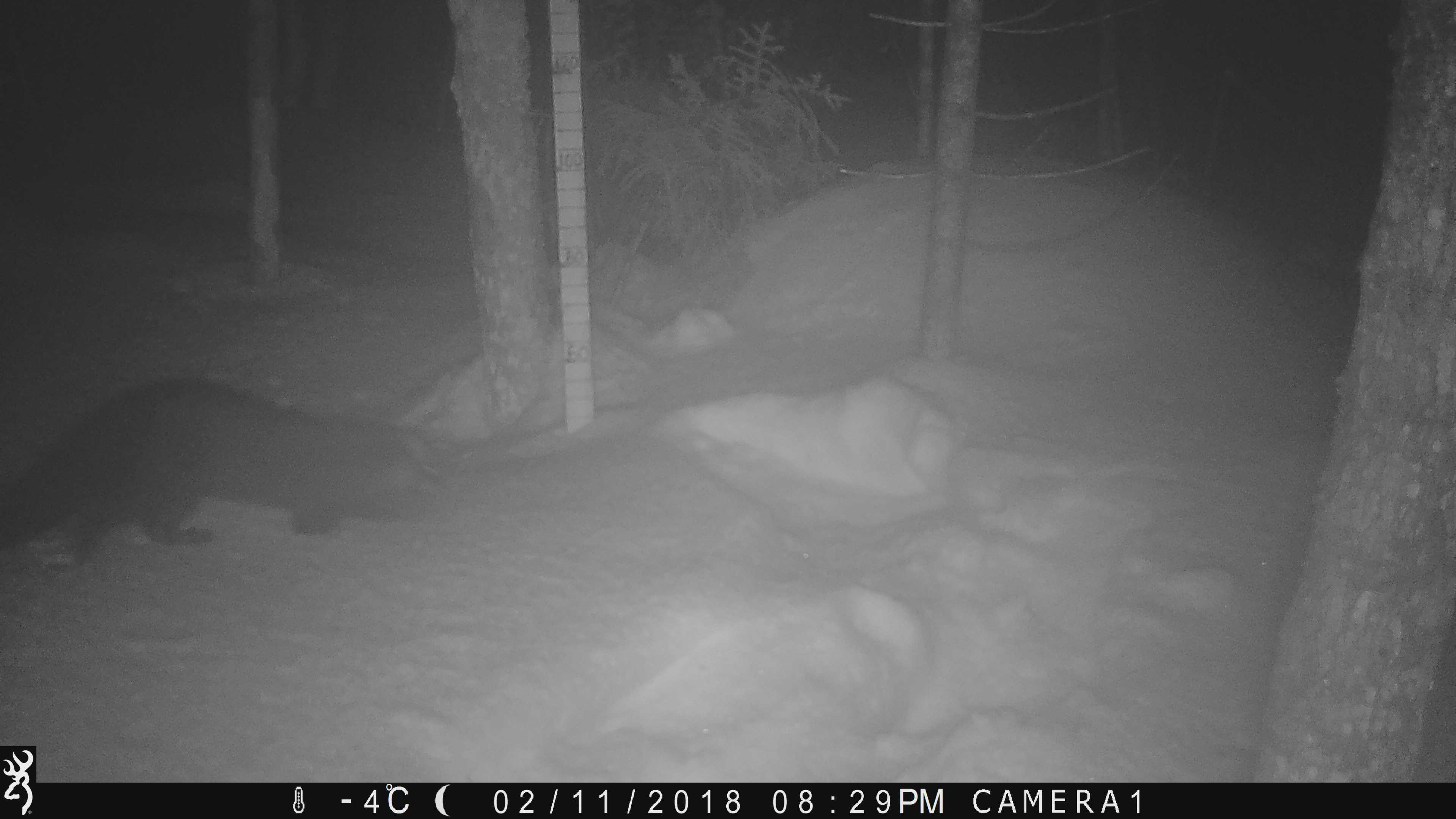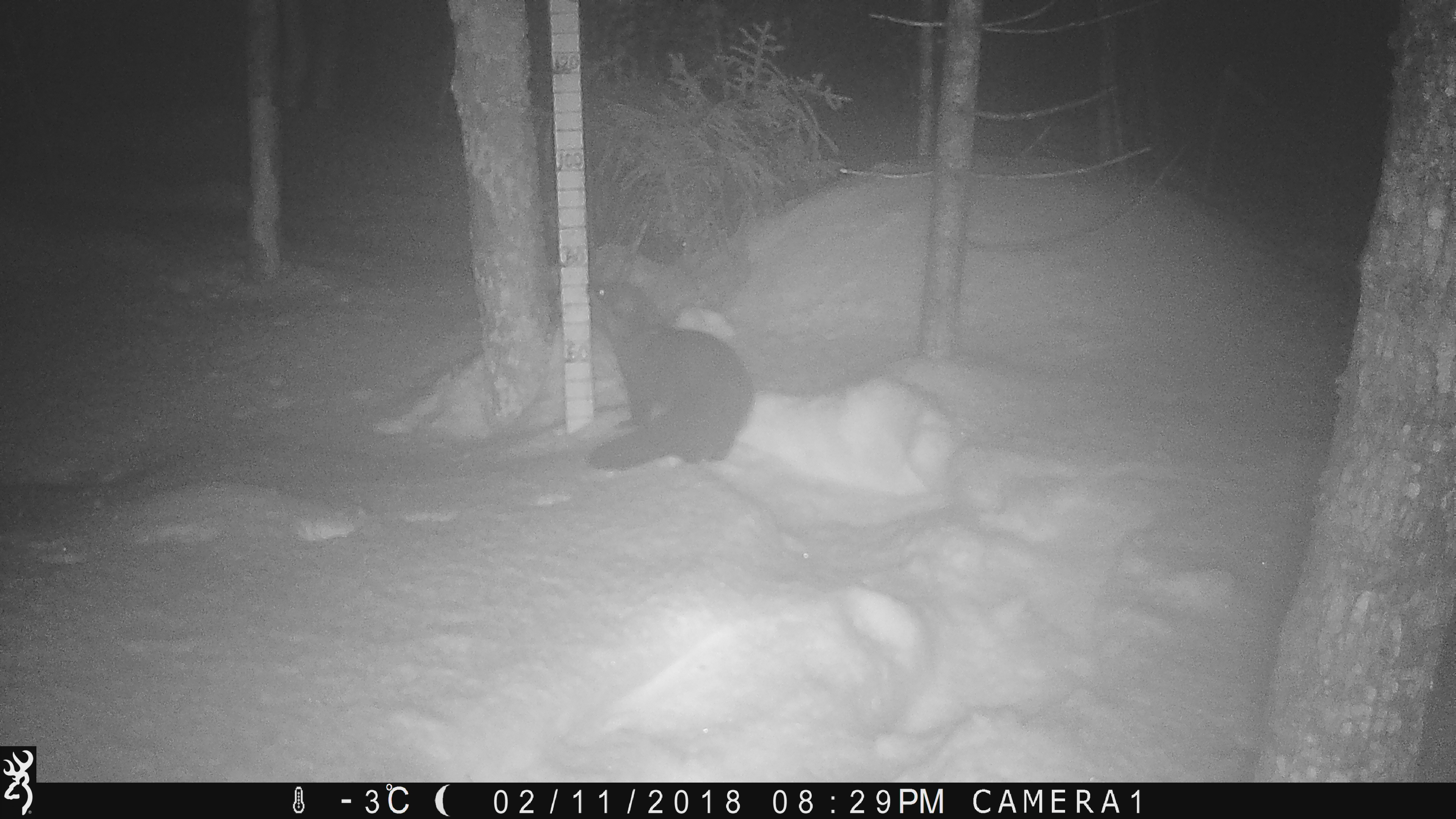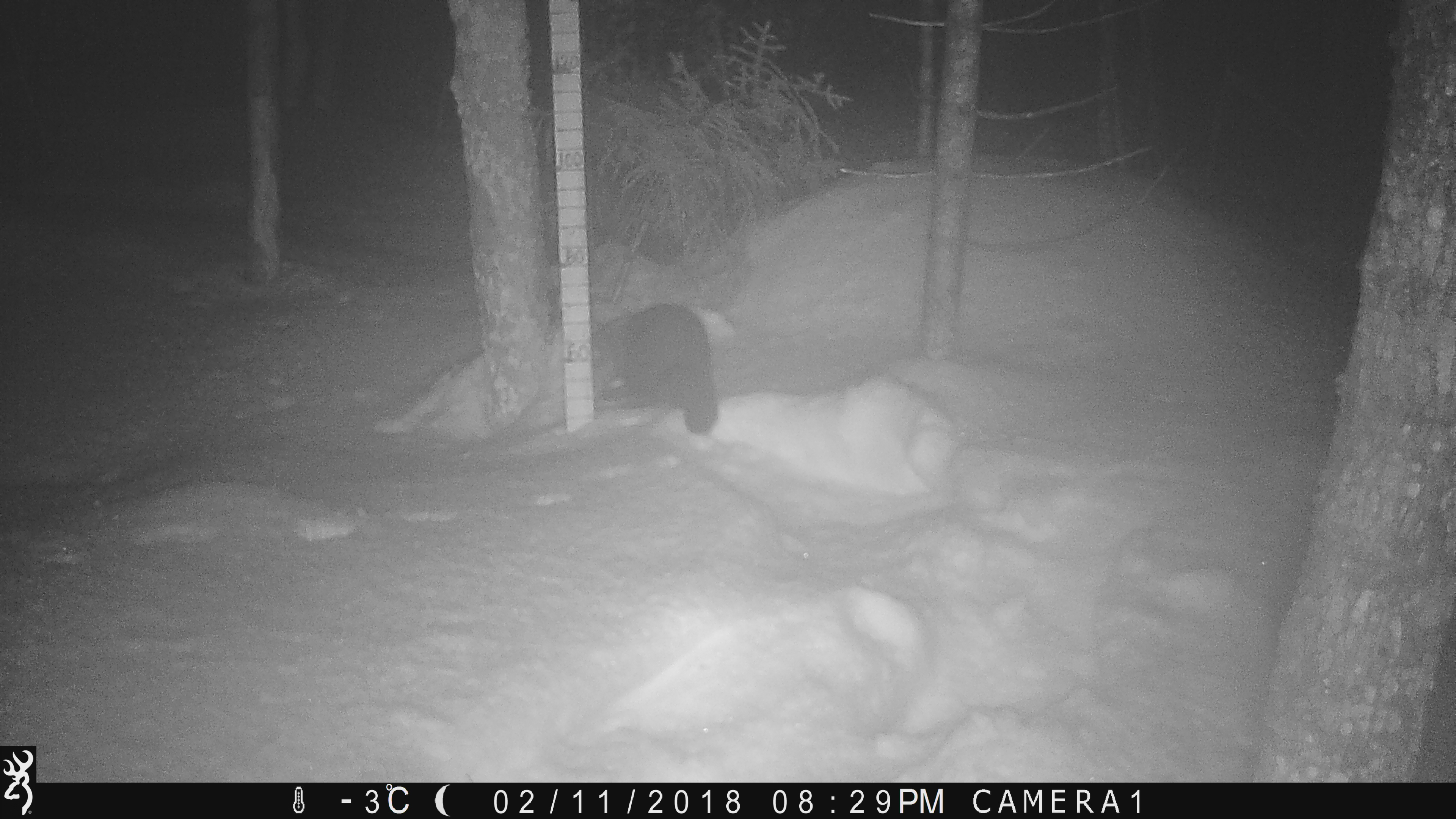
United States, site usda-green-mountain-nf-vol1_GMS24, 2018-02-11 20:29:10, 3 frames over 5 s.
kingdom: Animalia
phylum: Chordata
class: Mammalia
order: Carnivora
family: Mustelidae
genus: Pekania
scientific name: Pekania pennanti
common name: fisher